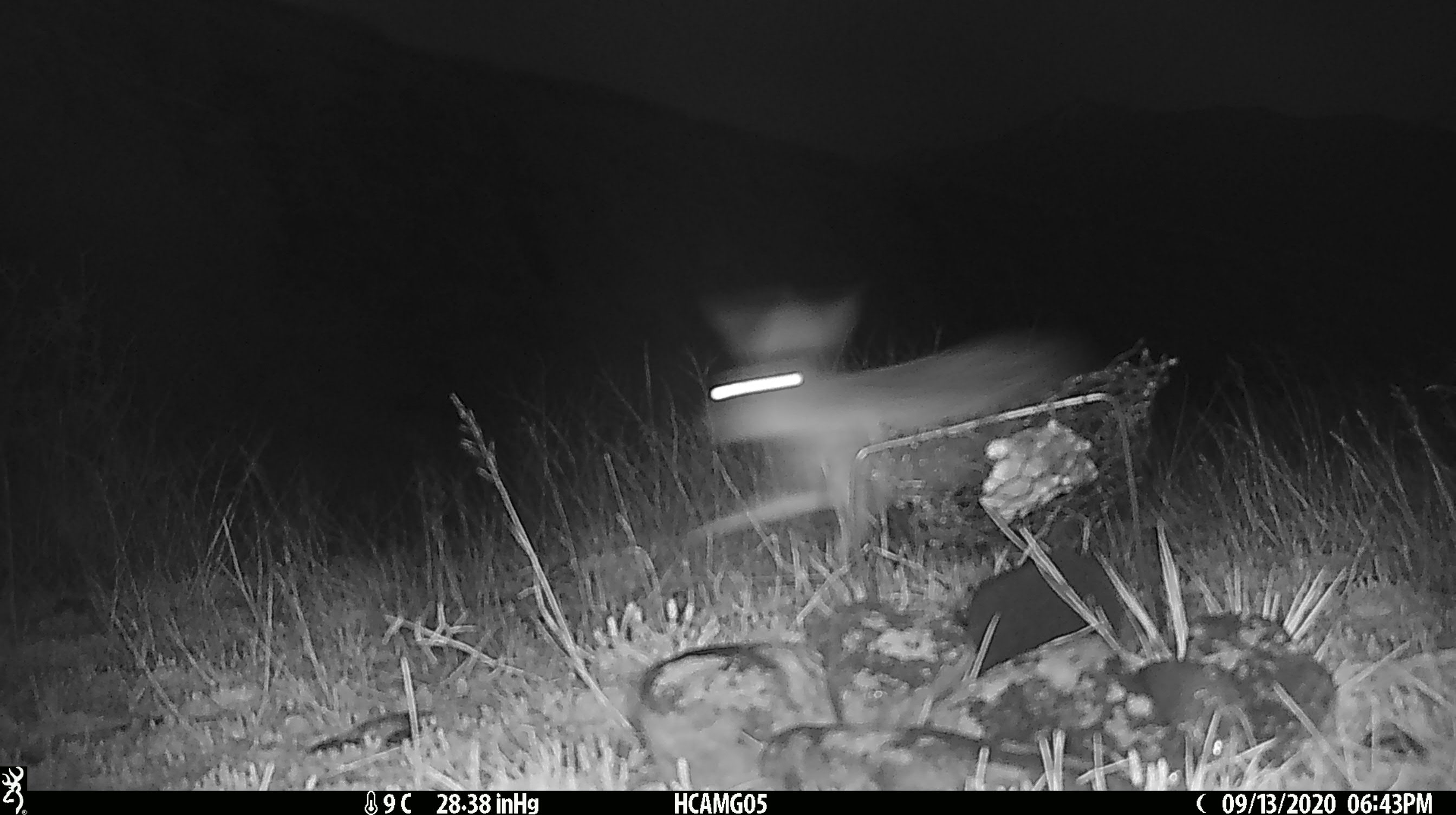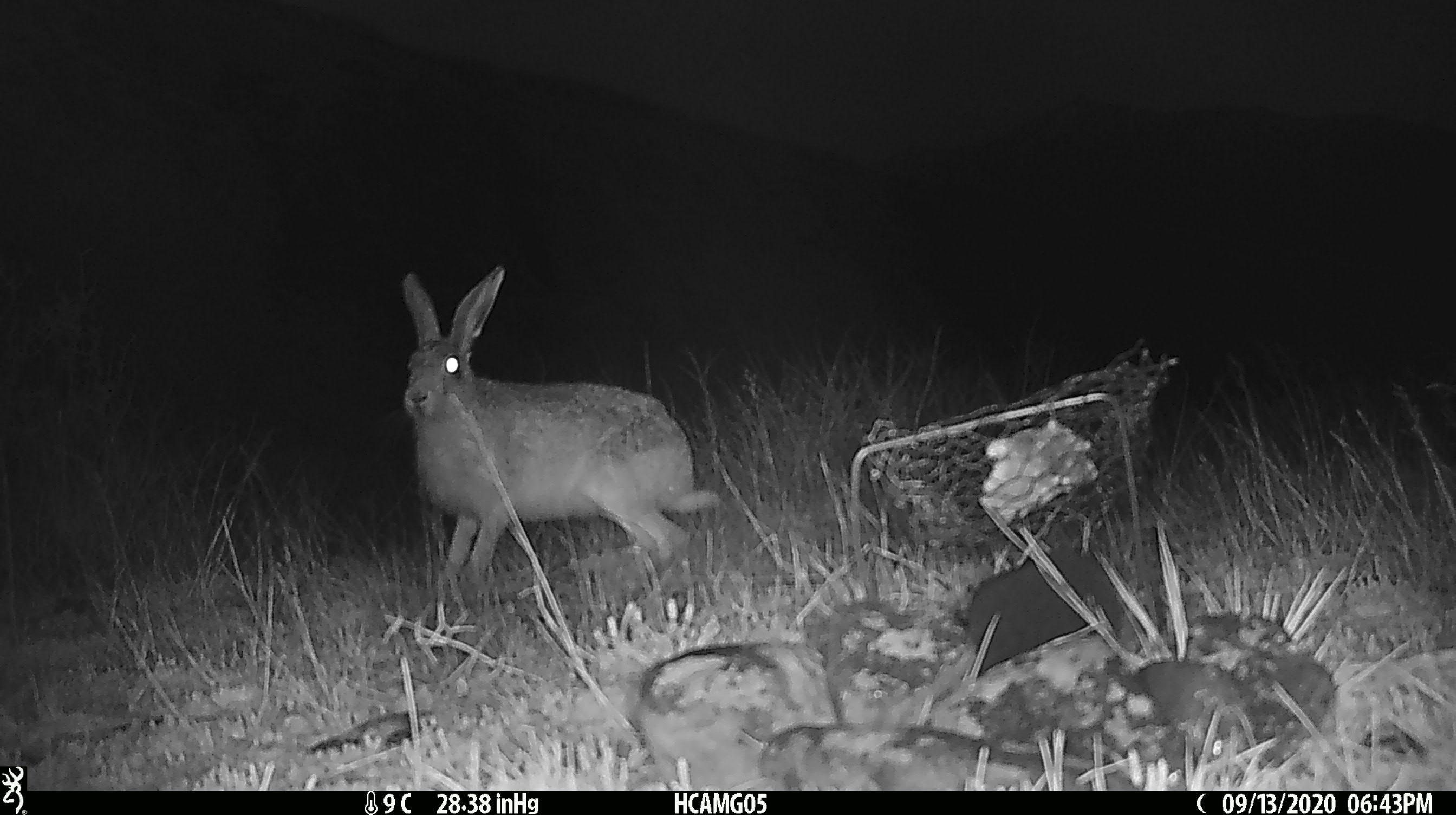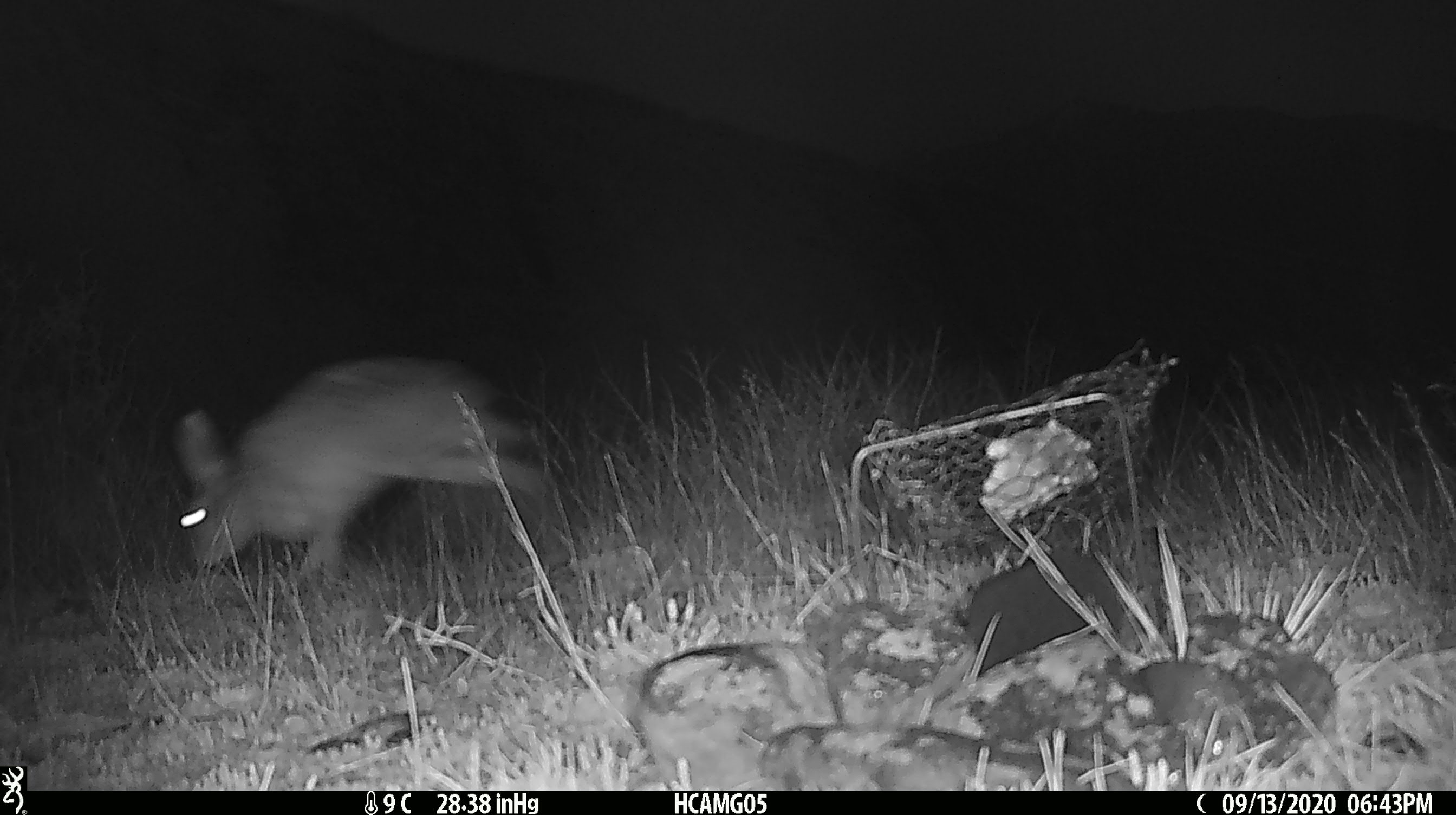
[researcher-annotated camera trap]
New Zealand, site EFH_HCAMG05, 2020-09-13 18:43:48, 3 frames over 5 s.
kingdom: Animalia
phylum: Chordata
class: Mammalia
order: Lagomorpha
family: Leporidae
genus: Lepus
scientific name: Lepus europaeus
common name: brown hare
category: hare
Hare (brown hare) (Lepus europaeus).